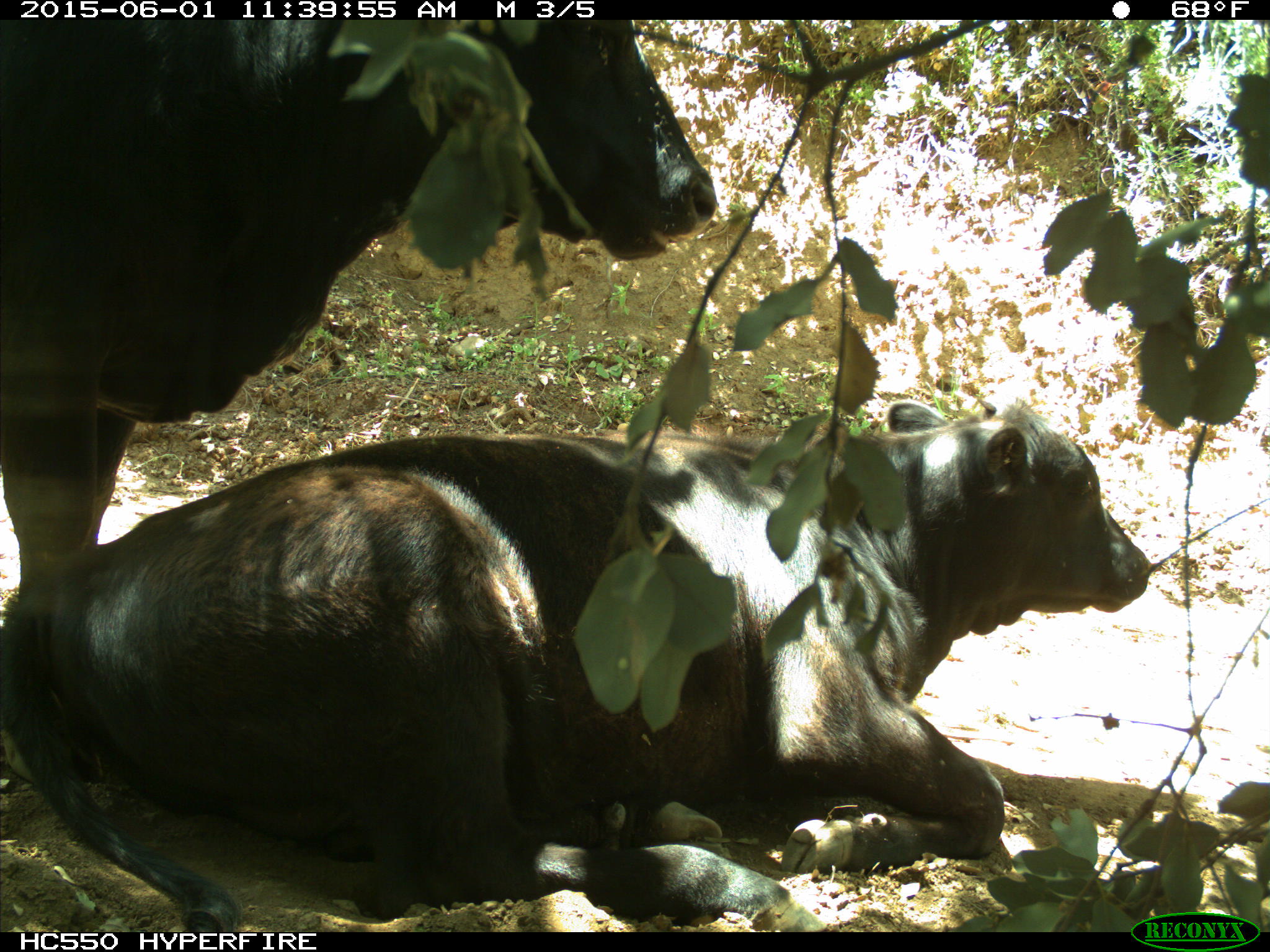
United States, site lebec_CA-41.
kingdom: Animalia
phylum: Chordata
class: Mammalia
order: Artiodactyla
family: Bovidae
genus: Bos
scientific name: Bos taurus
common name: domestic cow